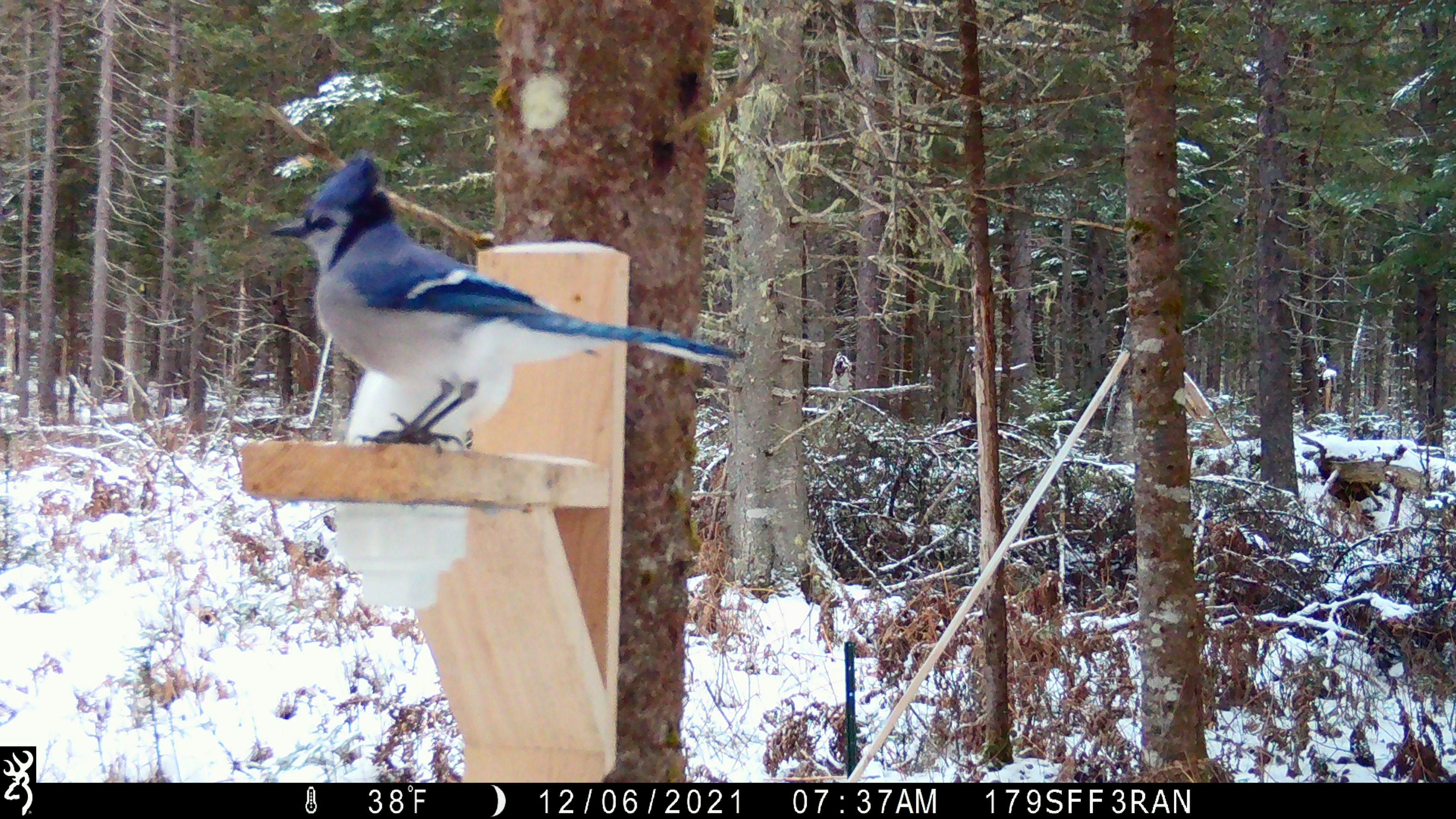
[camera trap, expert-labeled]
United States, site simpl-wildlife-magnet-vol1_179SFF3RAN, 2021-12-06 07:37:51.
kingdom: Animalia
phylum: Chordata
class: Aves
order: Passeriformes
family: Corvidae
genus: Cyanocitta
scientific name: Cyanocitta cristata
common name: blue jay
Blue jay (Cyanocitta cristata).